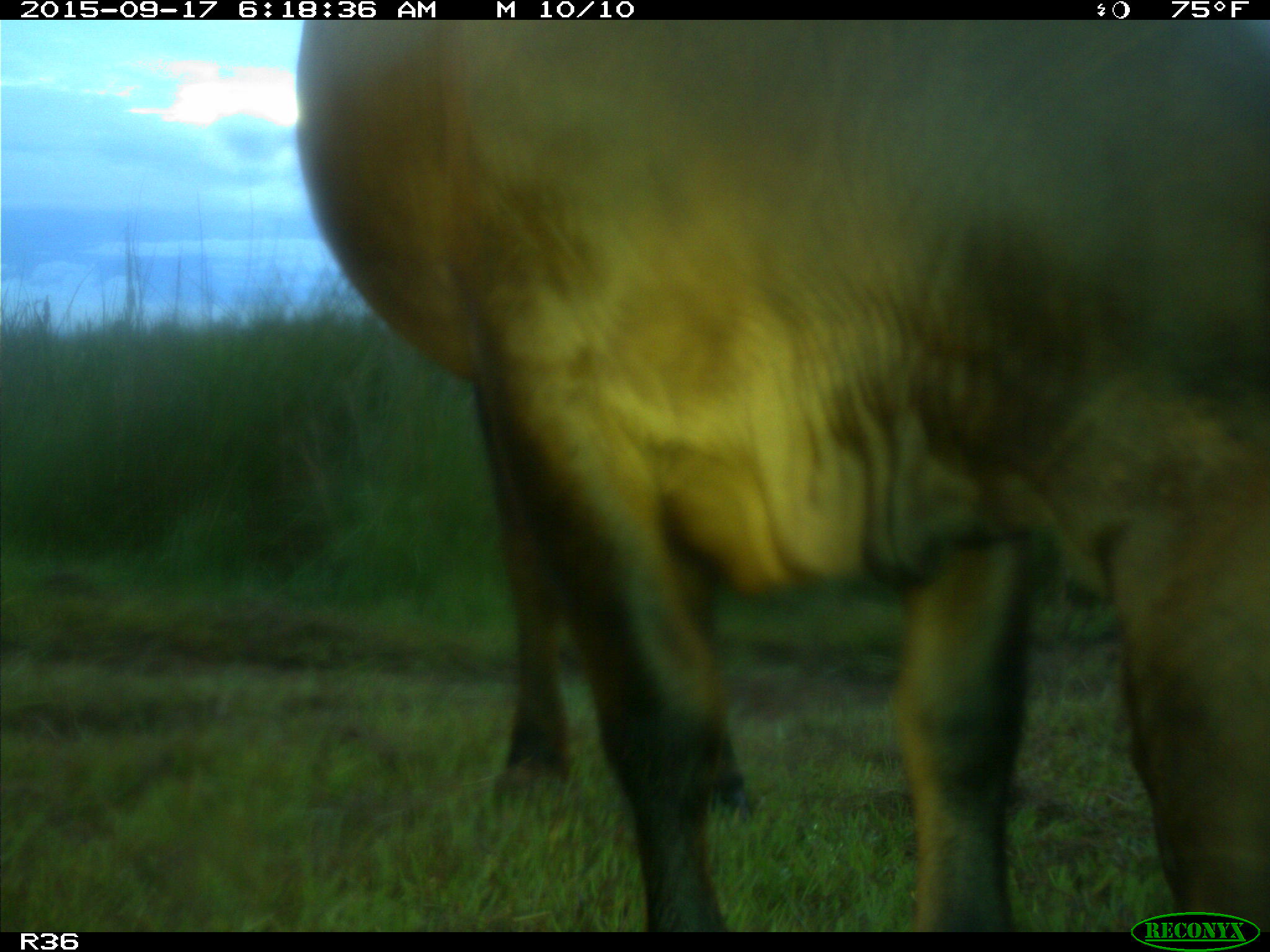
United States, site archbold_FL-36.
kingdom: Animalia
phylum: Chordata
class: Mammalia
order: Artiodactyla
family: Bovidae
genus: Bos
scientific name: Bos taurus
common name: domestic cow